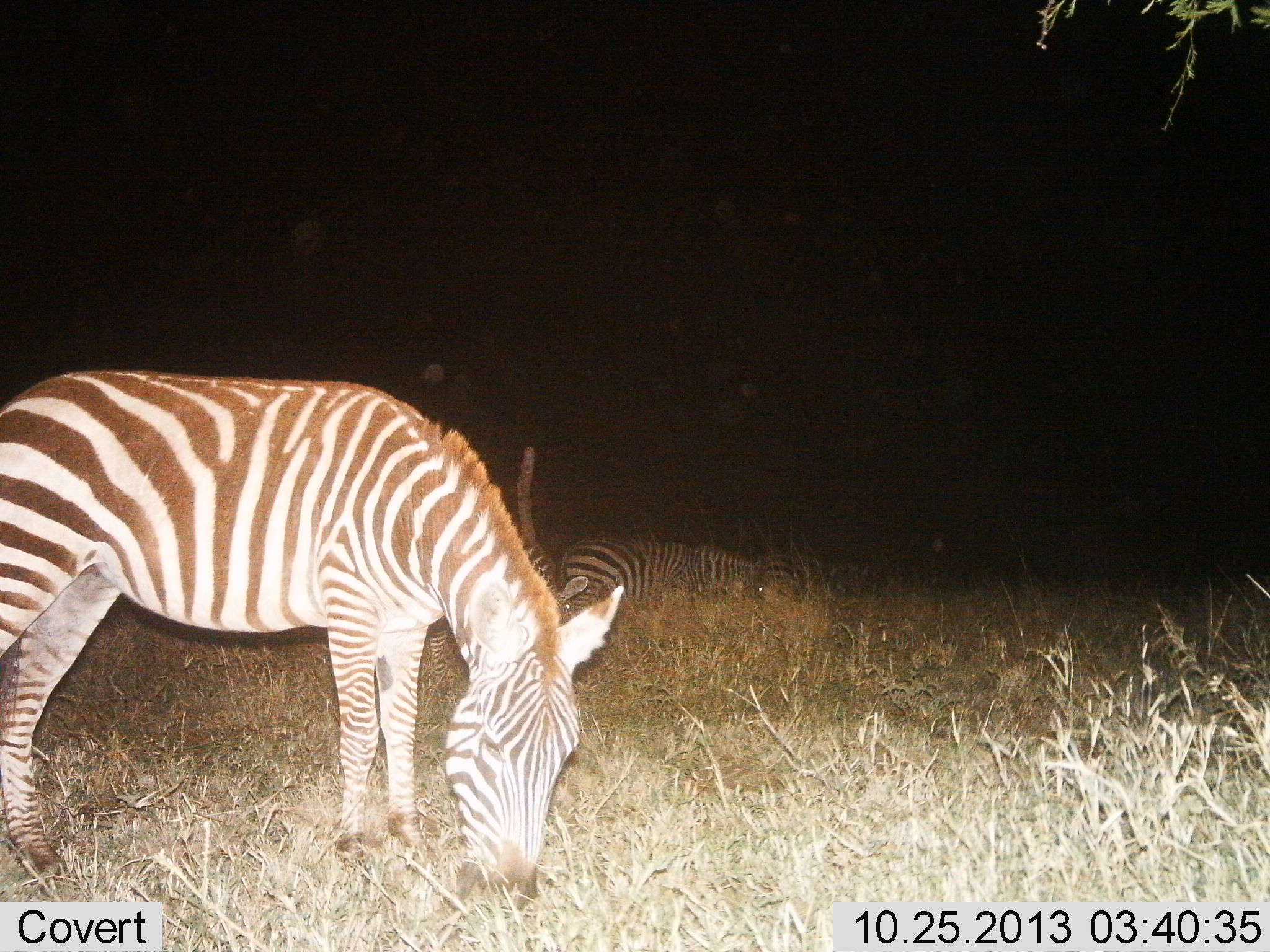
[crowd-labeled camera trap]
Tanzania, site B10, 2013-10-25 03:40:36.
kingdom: Animalia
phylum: Chordata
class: Mammalia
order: Perissodactyla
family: Equidae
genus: Equus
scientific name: Equus quagga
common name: plains zebra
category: zebra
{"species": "zebra (plains zebra) (Equus quagga)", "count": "2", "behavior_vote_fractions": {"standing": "32%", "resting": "40%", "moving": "4%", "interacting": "0%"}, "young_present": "4%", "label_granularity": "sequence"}